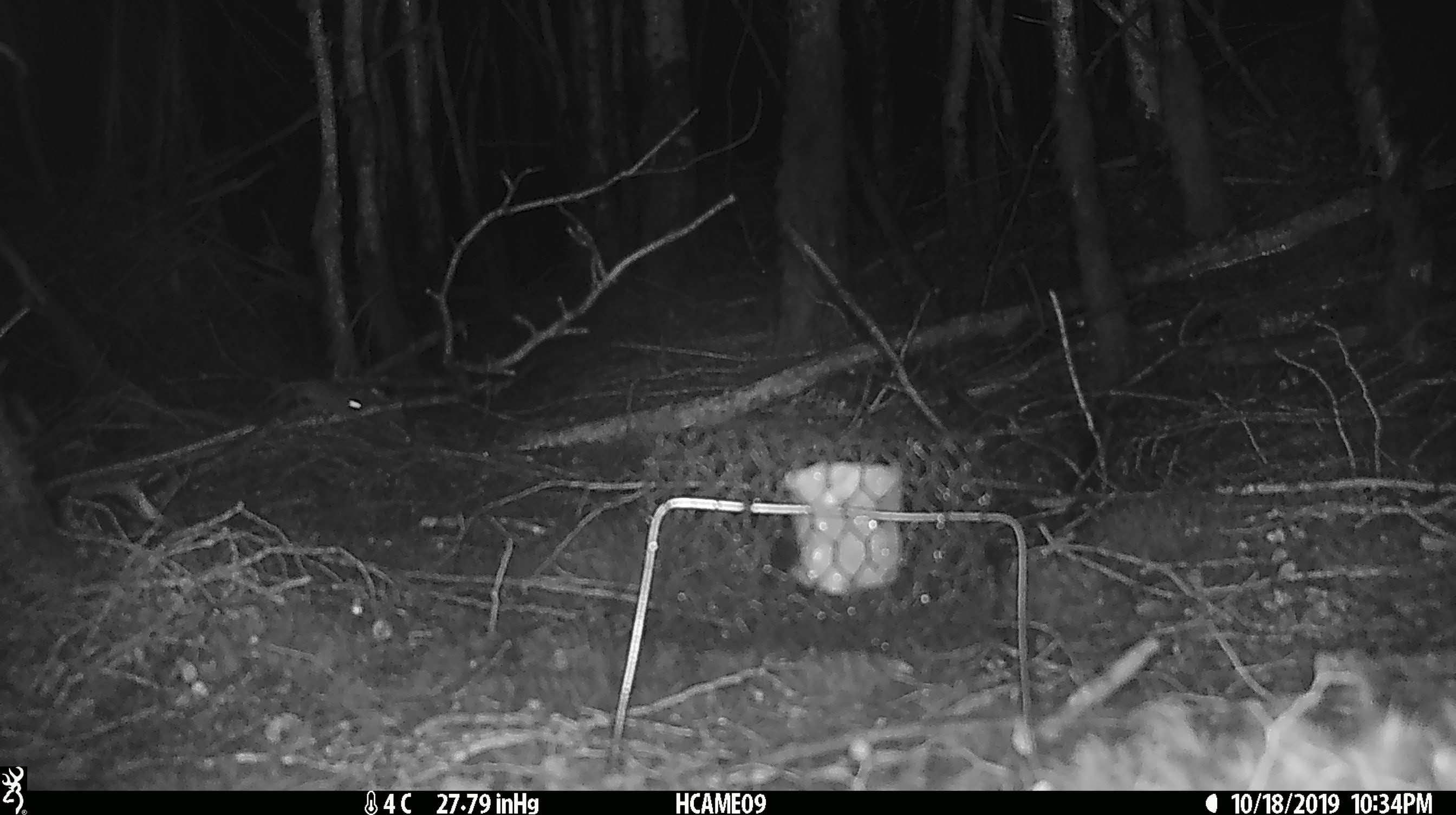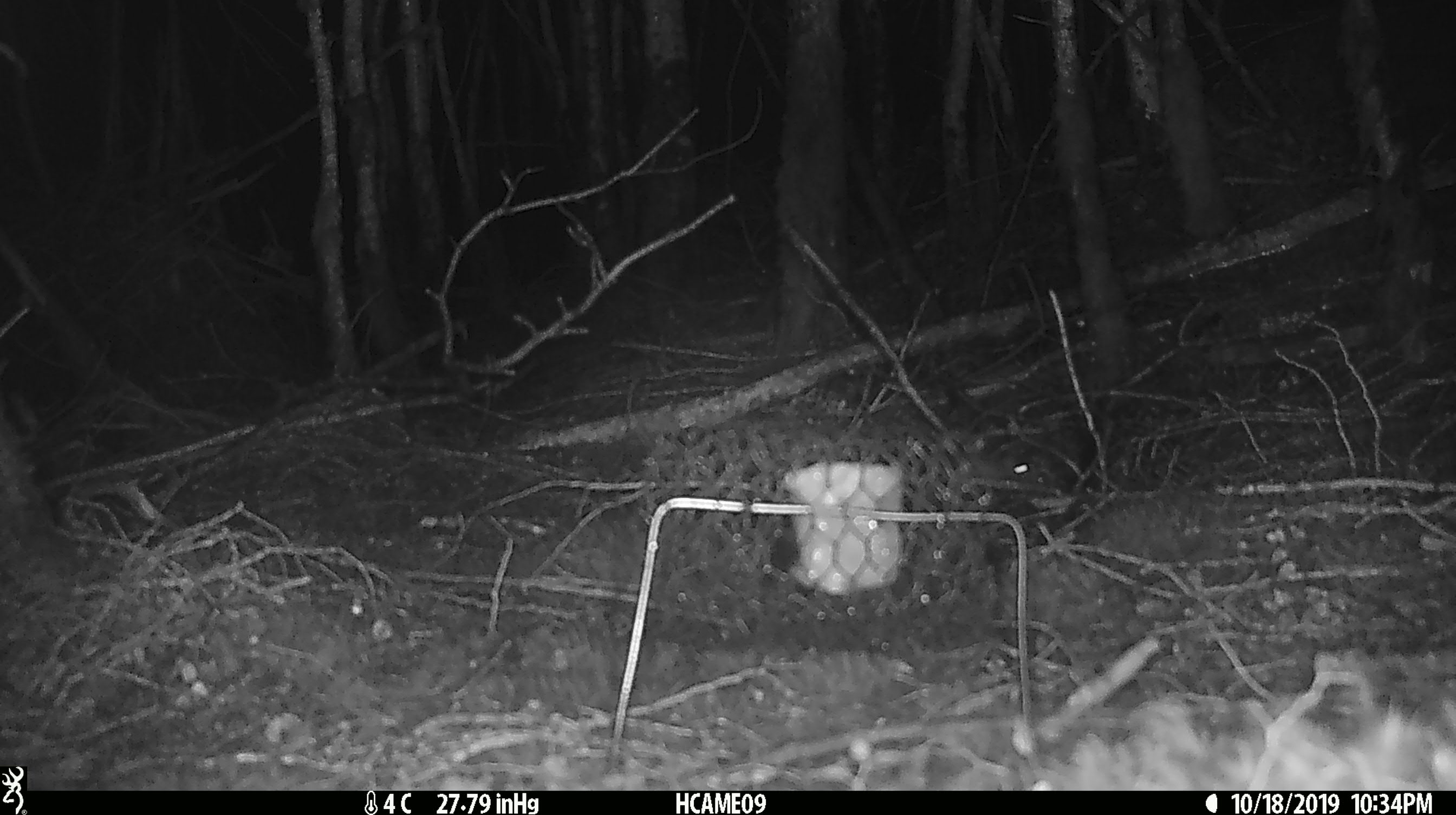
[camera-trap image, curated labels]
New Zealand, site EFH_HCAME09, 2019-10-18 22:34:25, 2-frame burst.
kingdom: Animalia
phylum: Chordata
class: Mammalia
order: Rodentia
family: Muridae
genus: Mus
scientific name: Mus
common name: mouse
Mouse (Mus).